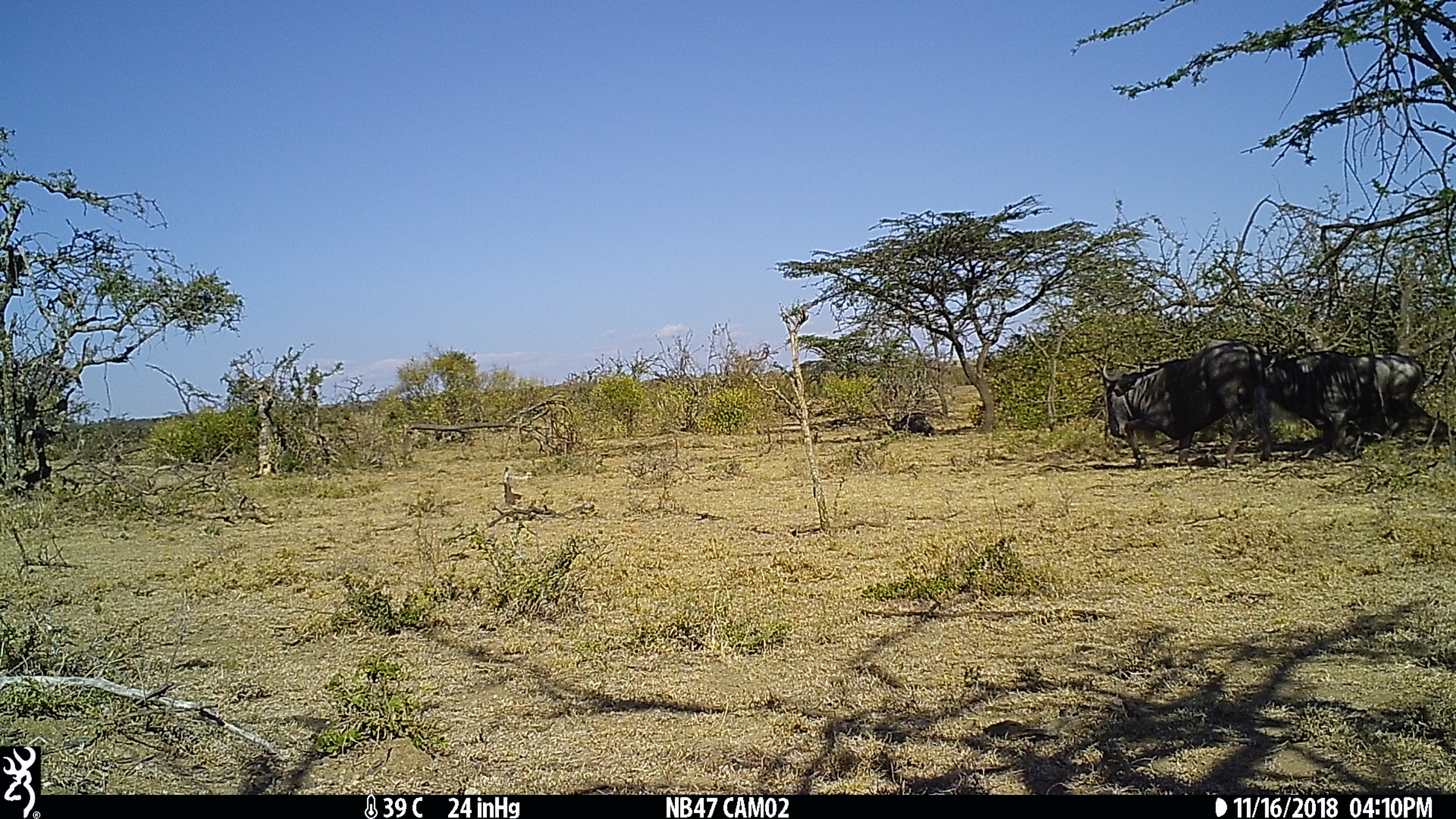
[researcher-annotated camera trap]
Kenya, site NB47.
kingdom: Animalia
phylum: Chordata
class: Mammalia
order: Artiodactyla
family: Bovidae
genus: Connochaetes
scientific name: Connochaetes taurinus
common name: blue wildebeest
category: wildebeest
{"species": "wildebeest (blue wildebeest) (Connochaetes taurinus)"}